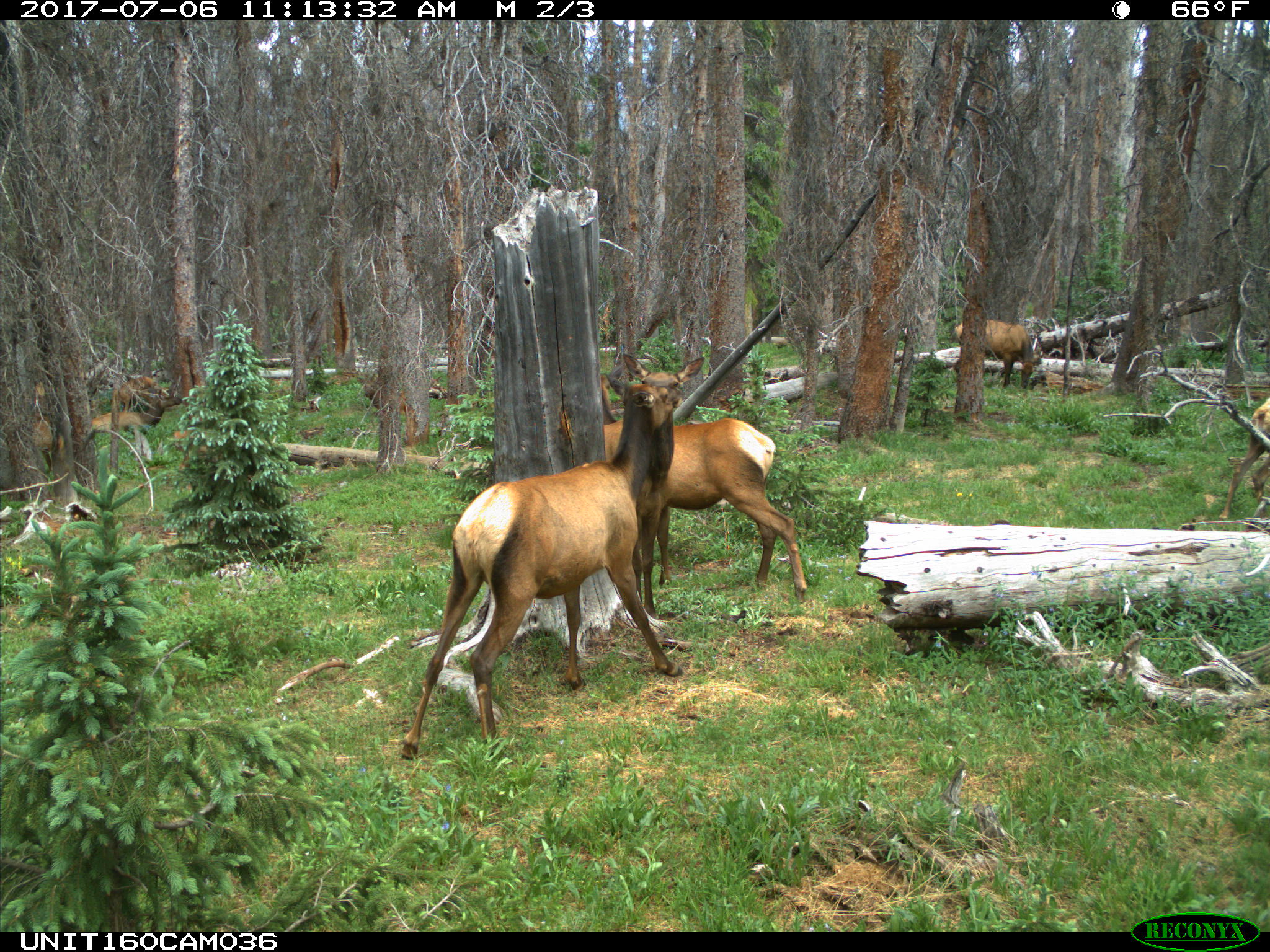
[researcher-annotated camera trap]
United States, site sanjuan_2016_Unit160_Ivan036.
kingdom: Animalia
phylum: Chordata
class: Mammalia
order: Artiodactyla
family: Cervidae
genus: Cervus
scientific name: Cervus elaphus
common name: red deer